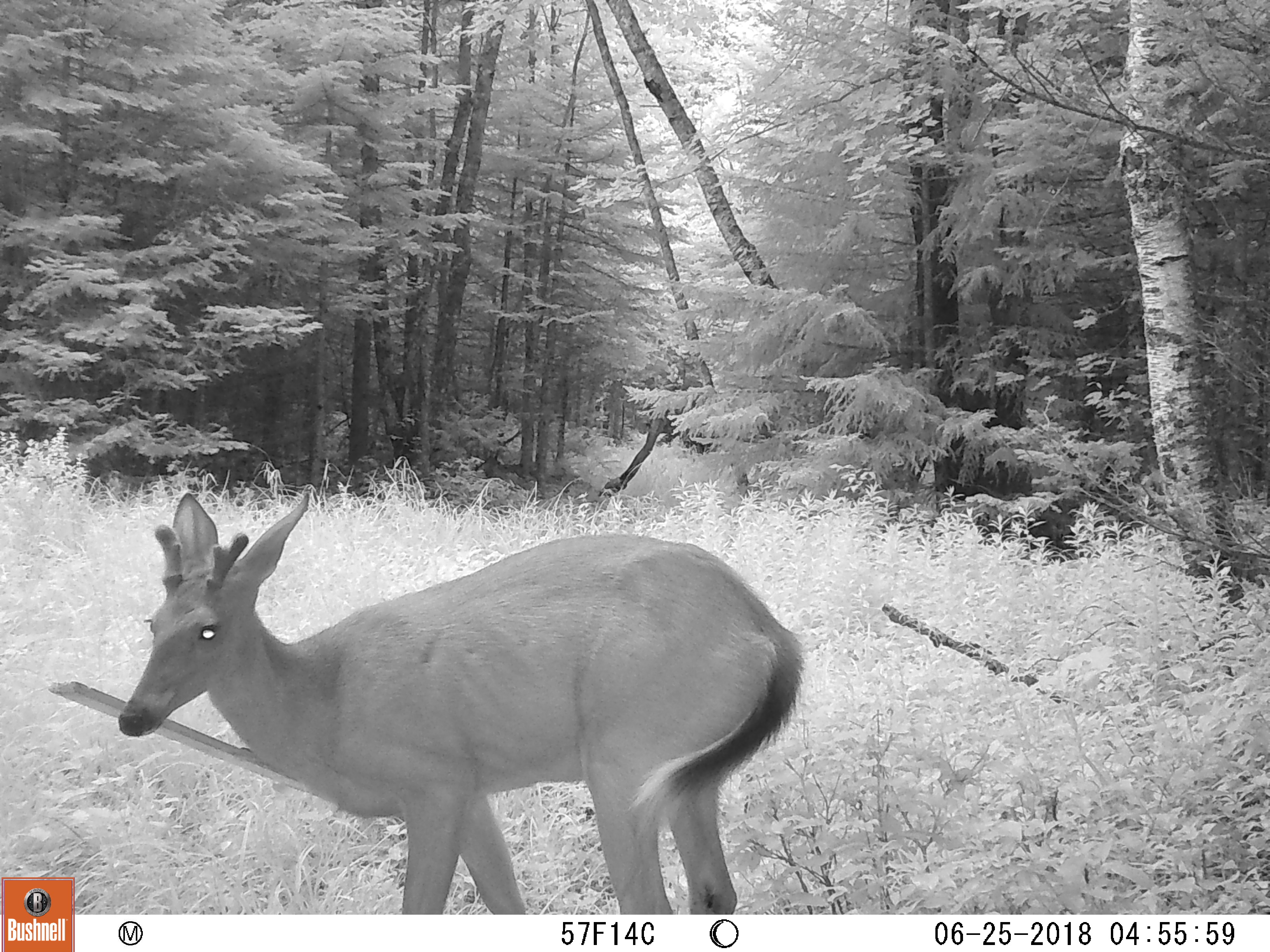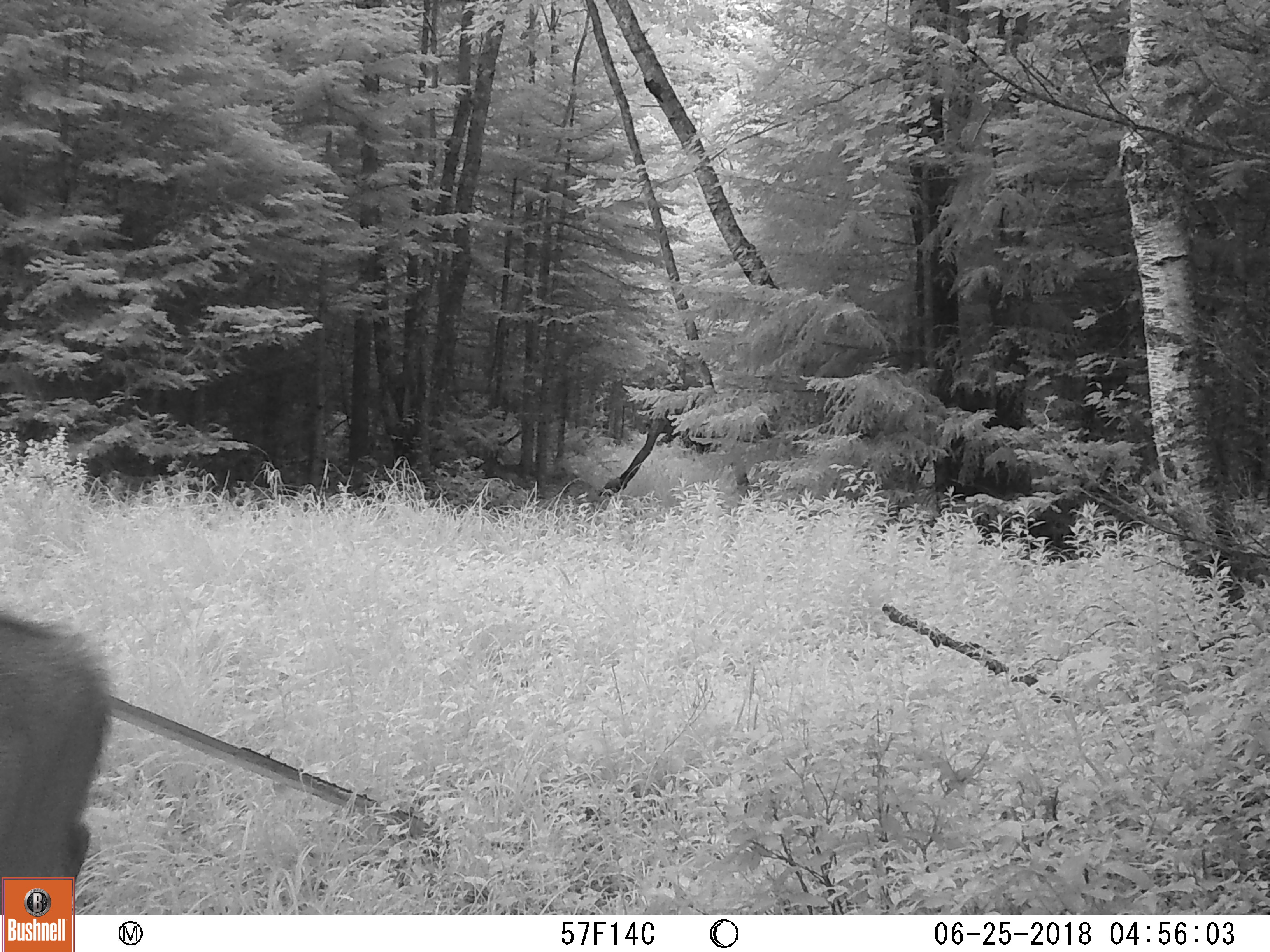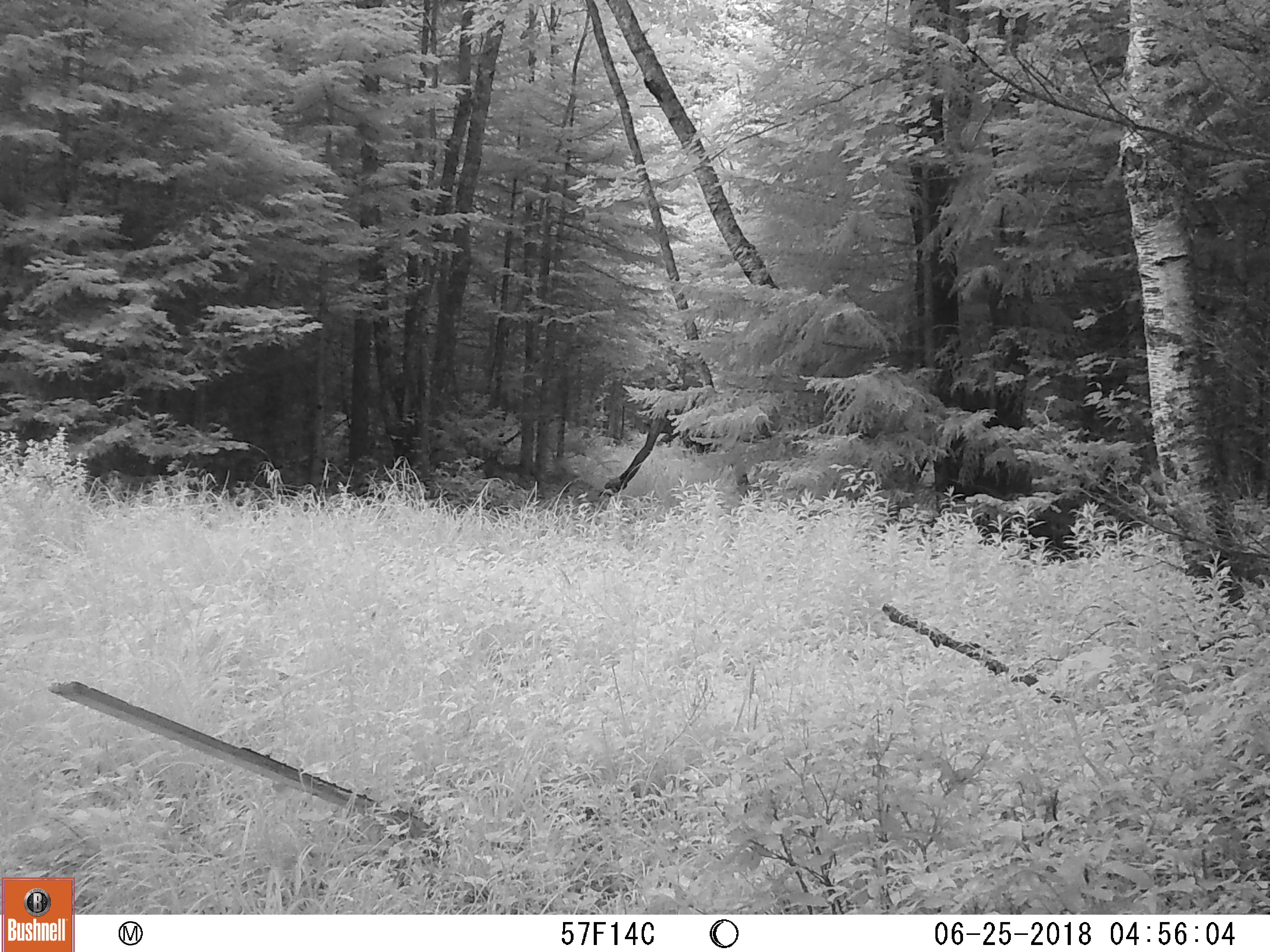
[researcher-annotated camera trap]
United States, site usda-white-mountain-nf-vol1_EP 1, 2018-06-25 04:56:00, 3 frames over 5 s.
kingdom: Animalia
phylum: Chordata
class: Mammalia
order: Artiodactyla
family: Cervidae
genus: Odocoileus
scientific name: Odocoileus virginianus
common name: white-tailed deer